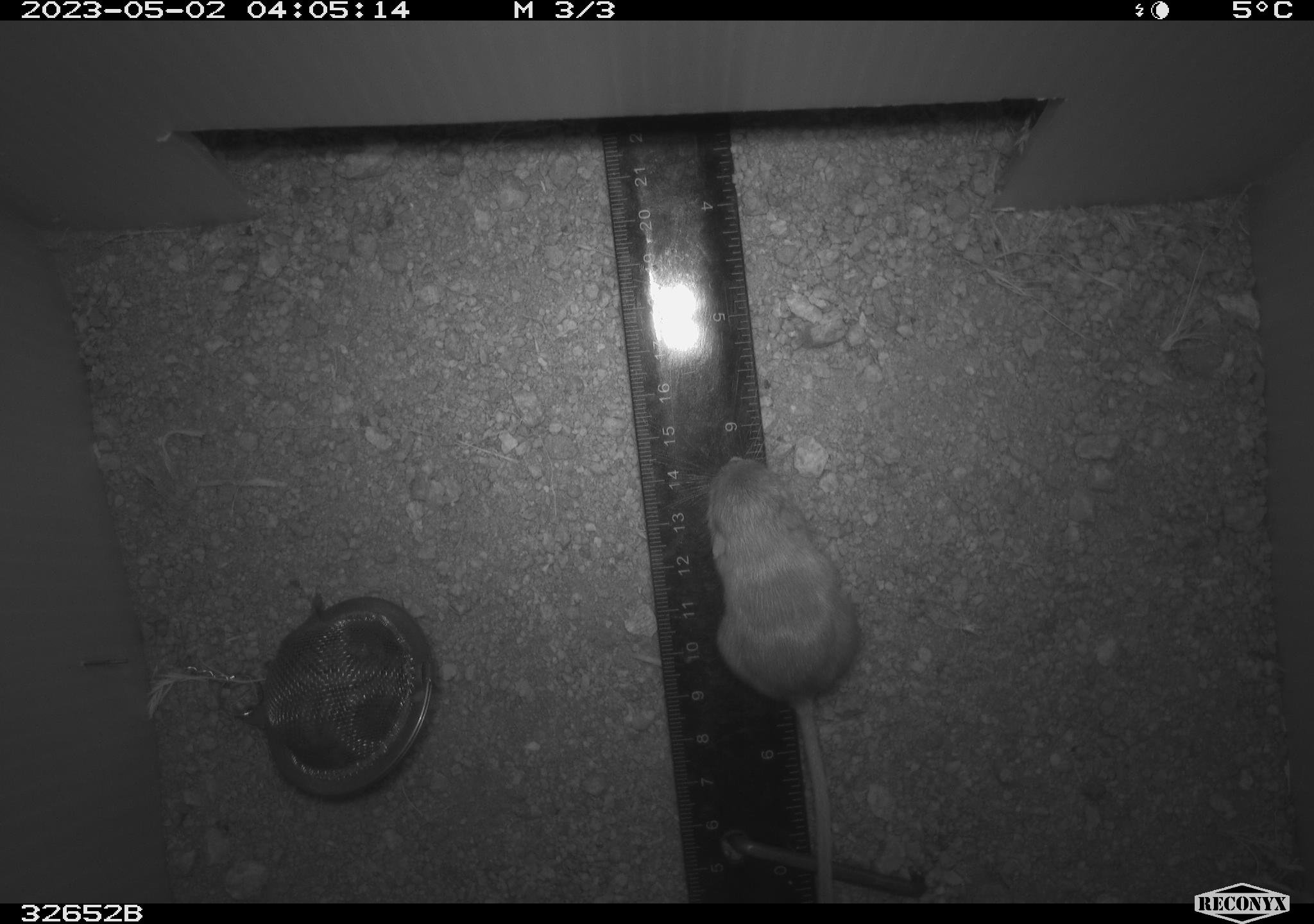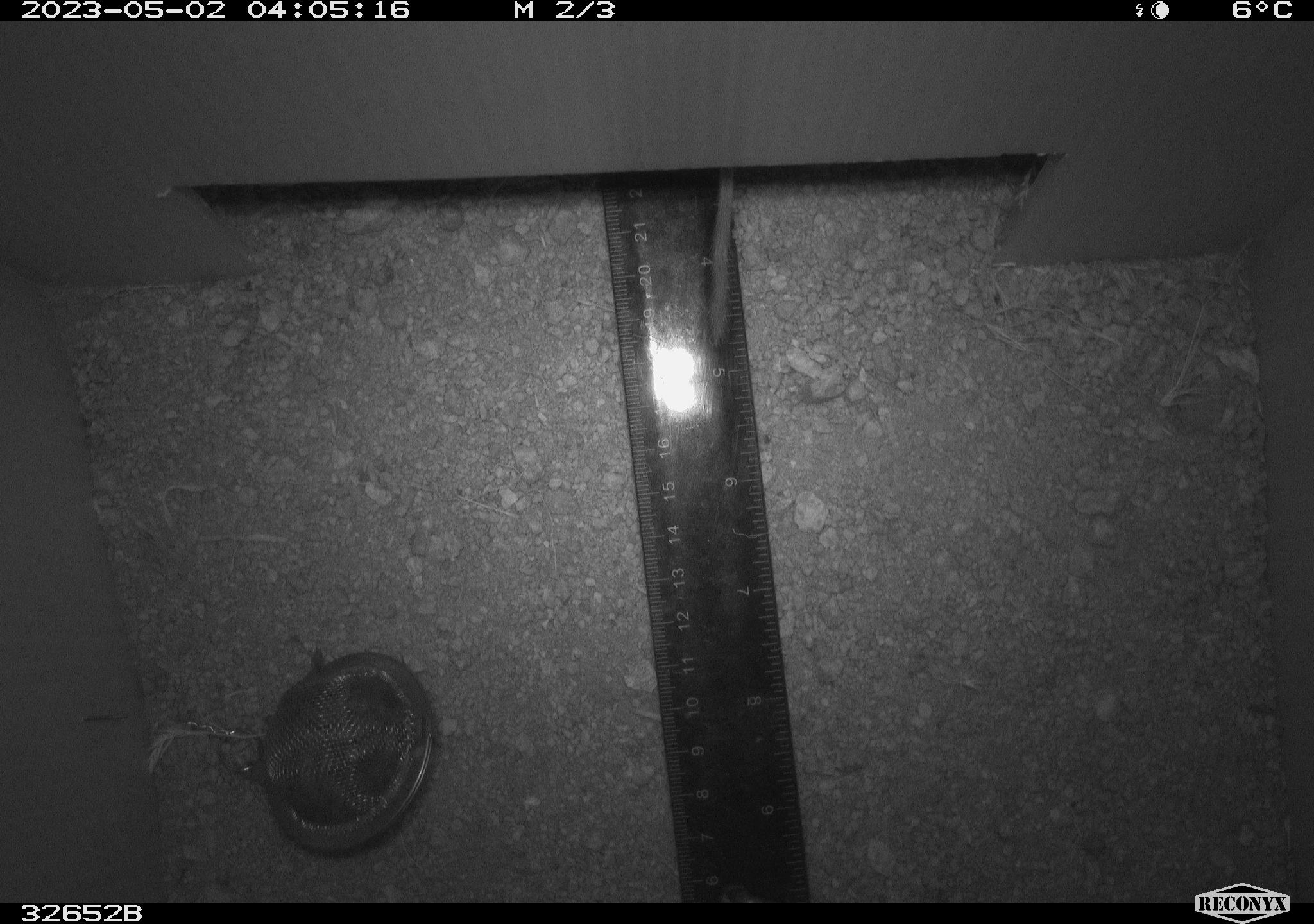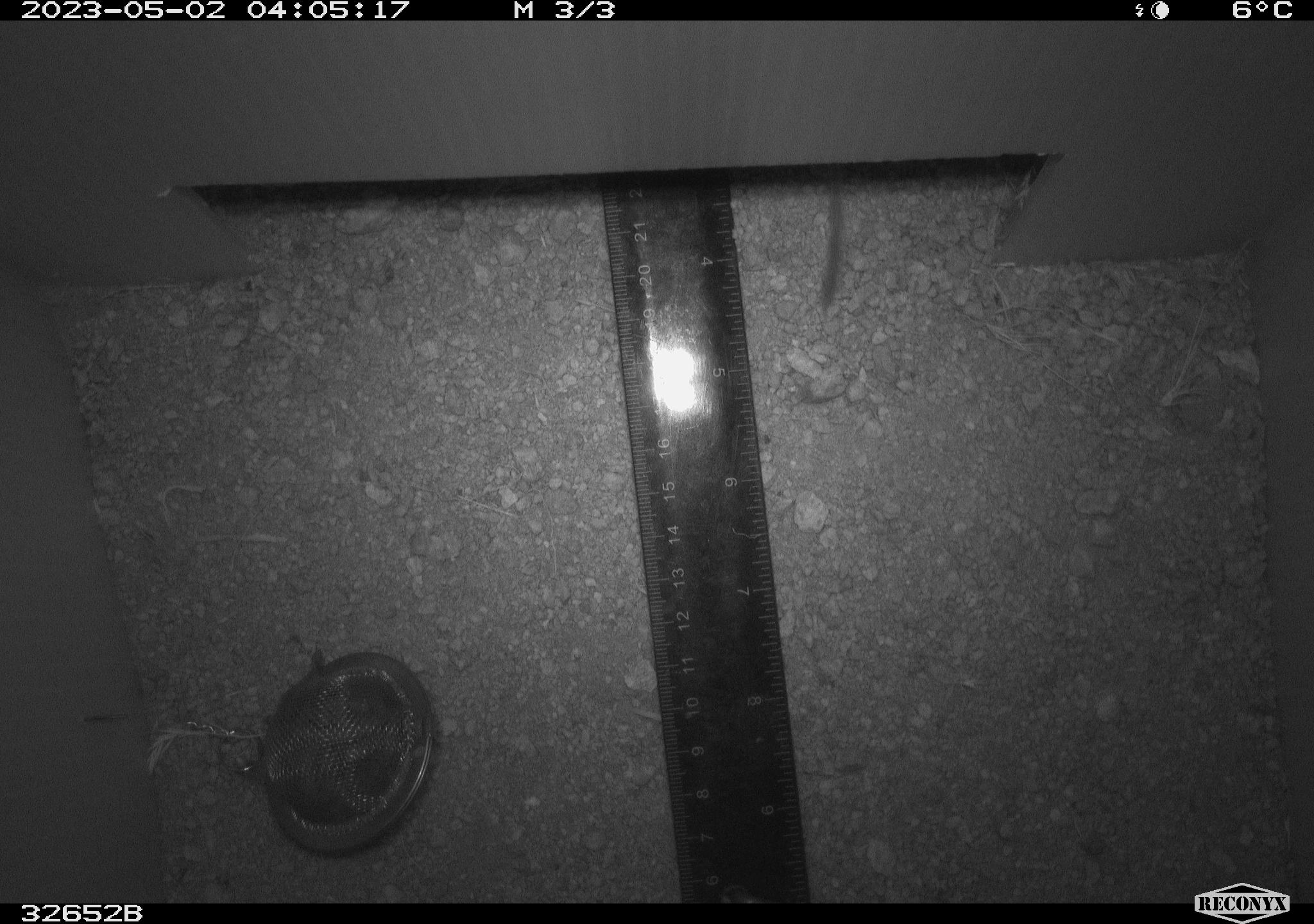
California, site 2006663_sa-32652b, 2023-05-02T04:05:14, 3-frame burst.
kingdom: Animalia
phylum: Chordata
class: Mammalia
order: Rodentia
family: Heteromyidae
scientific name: Heteromyidae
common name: kangaroo rats and pocket mice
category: heteromyidae family